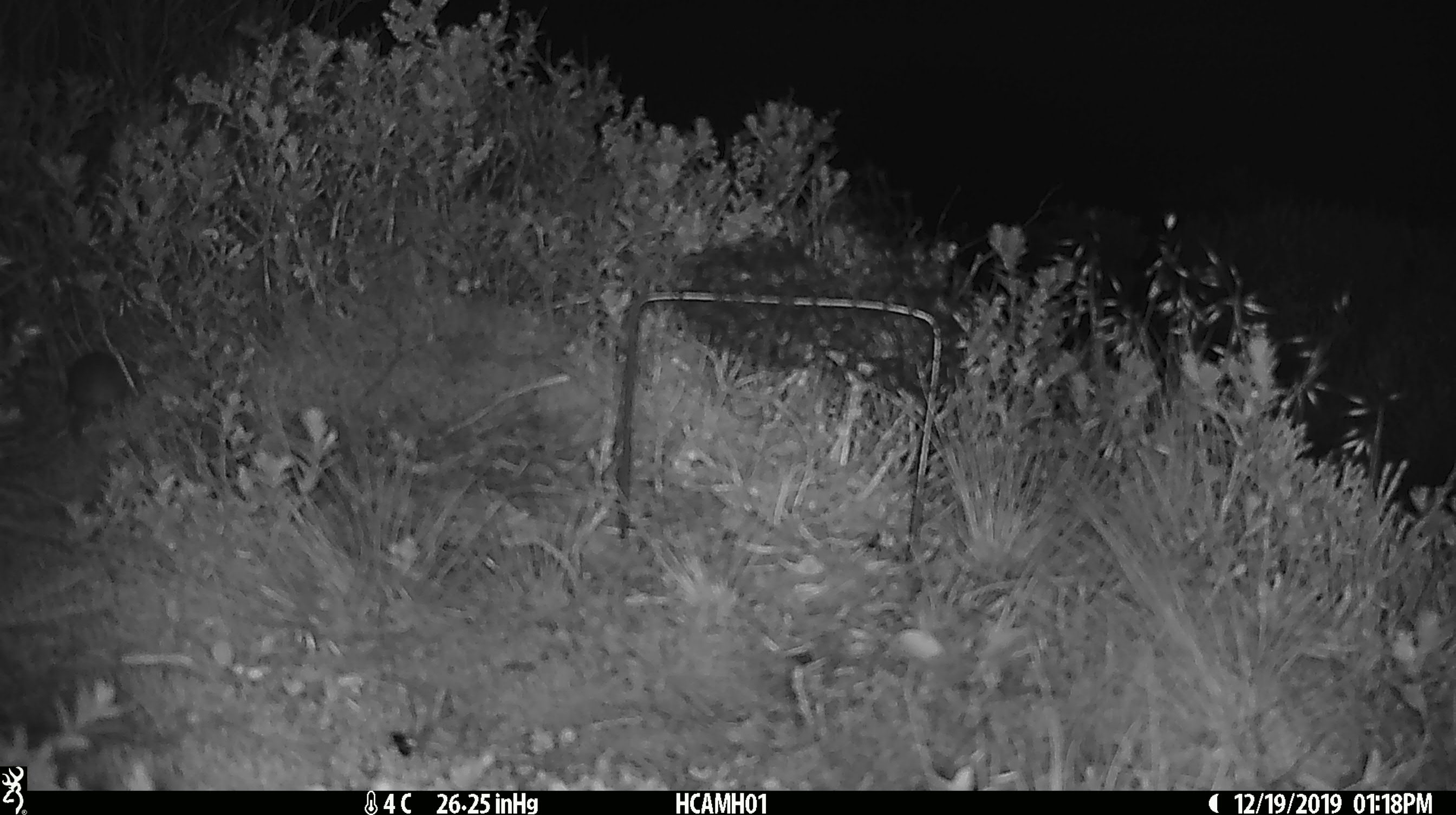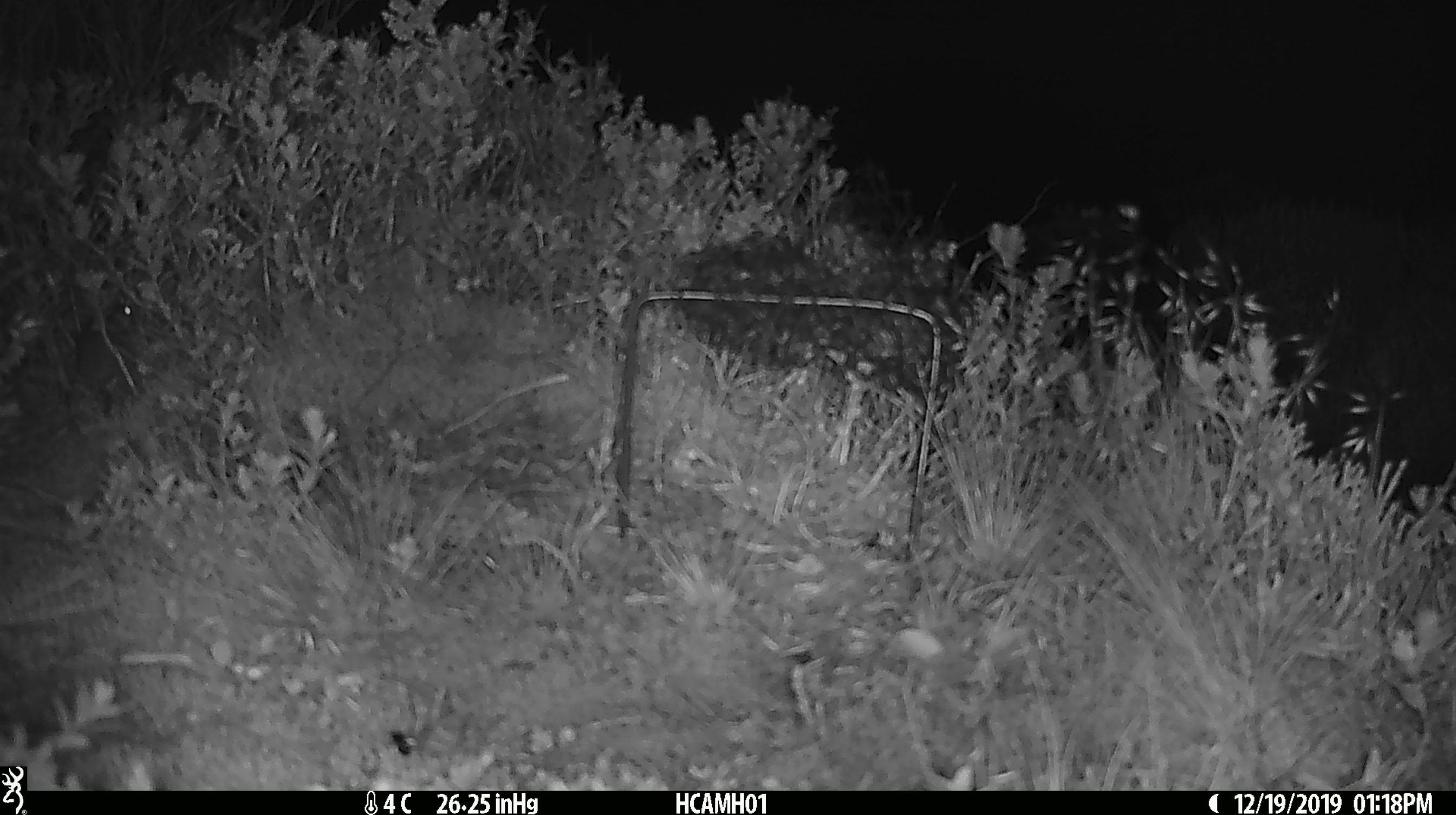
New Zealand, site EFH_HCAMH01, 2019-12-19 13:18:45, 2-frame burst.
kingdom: Animalia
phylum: Chordata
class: Mammalia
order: Rodentia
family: Muridae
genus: Mus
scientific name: Mus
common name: mouse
Mouse (Mus).